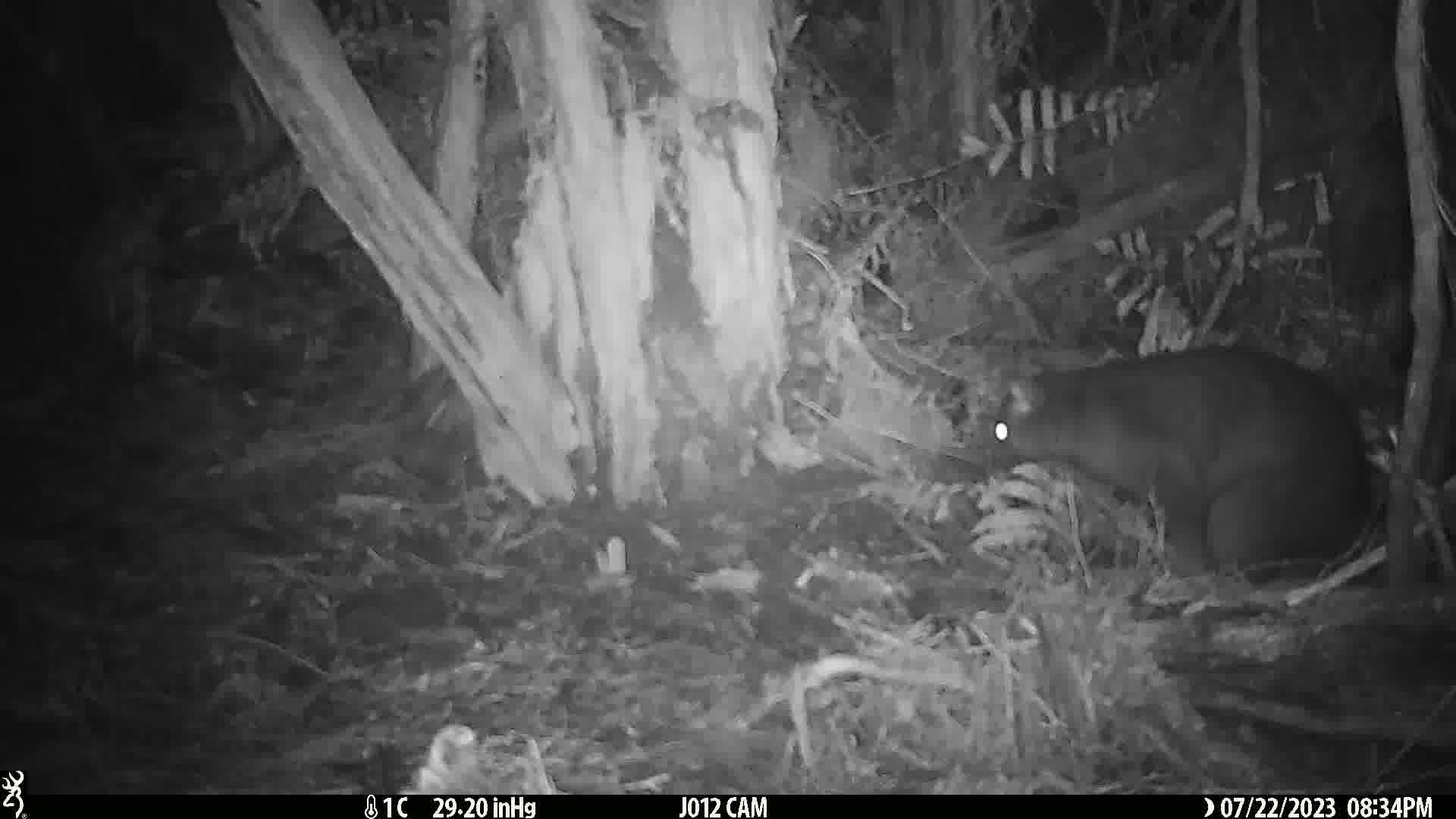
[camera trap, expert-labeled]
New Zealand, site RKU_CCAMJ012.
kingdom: Animalia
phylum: Chordata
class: Mammalia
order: Diprotodontia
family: Phalangeridae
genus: Trichosurus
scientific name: Trichosurus vulpecula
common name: common brushtail possum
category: possum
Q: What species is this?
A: Possum (common brushtail possum) (Trichosurus vulpecula).